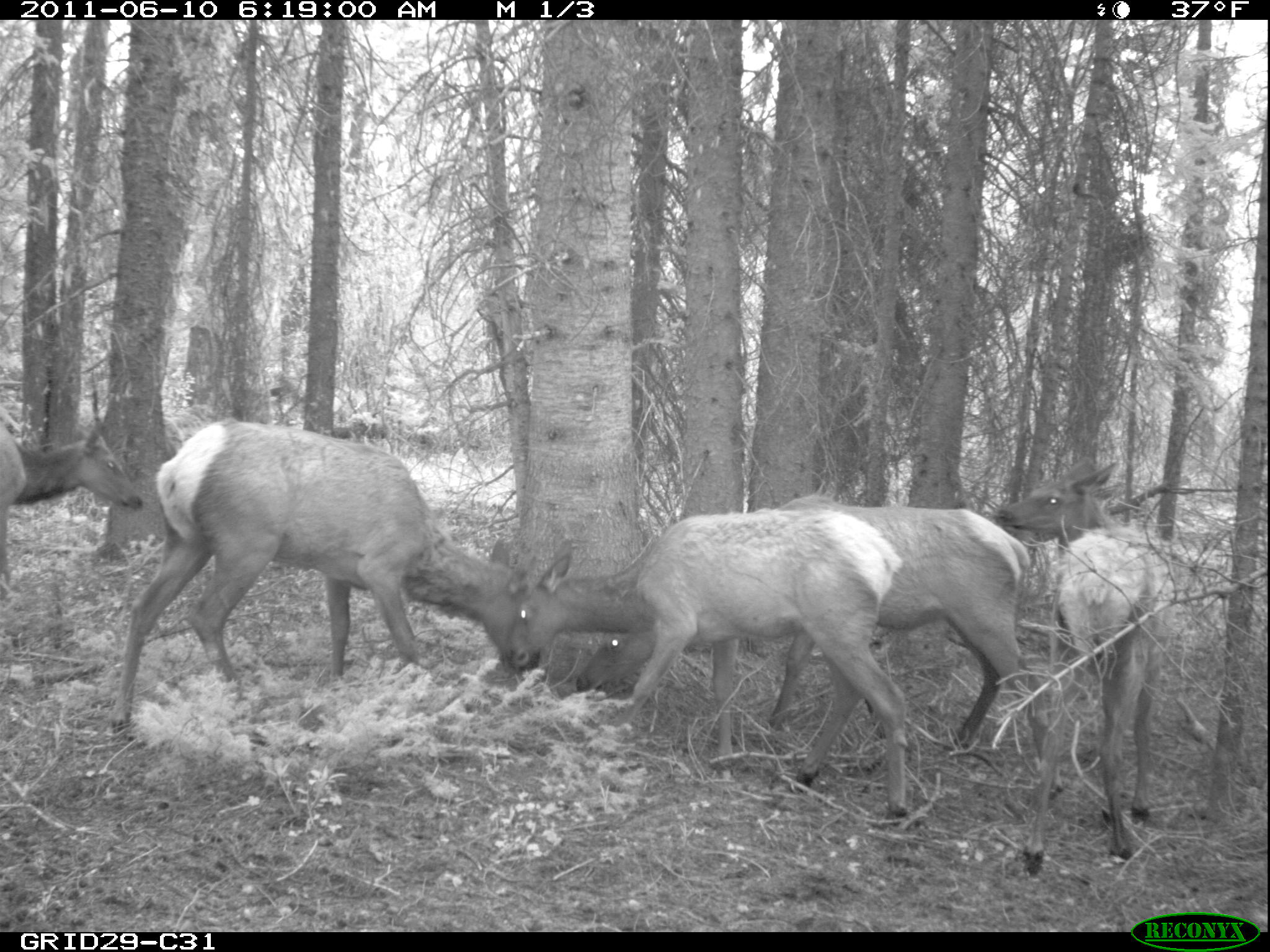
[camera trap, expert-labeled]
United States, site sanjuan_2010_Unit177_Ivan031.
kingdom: Animalia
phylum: Chordata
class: Mammalia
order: Artiodactyla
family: Cervidae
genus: Cervus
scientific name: Cervus elaphus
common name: red deer